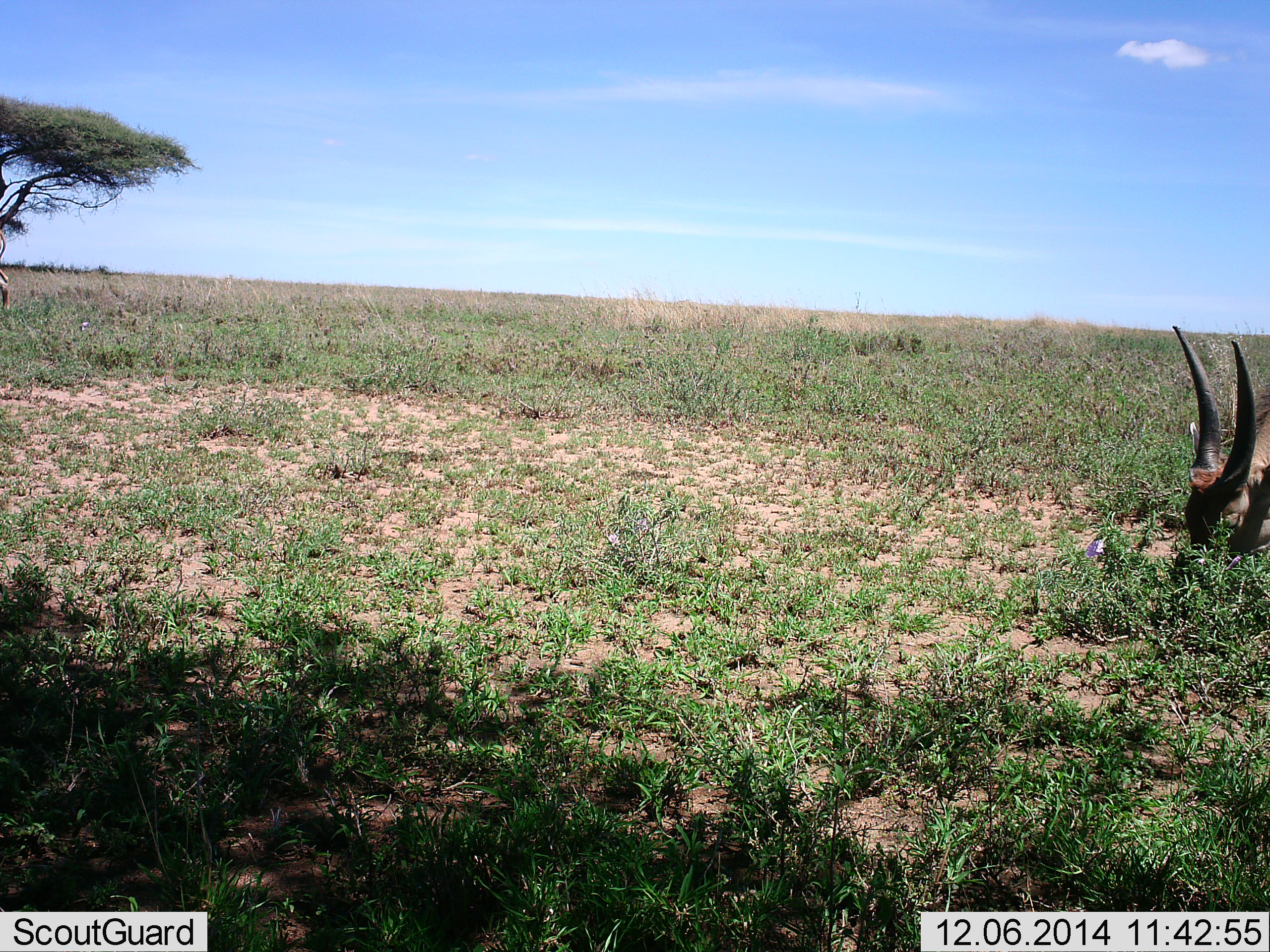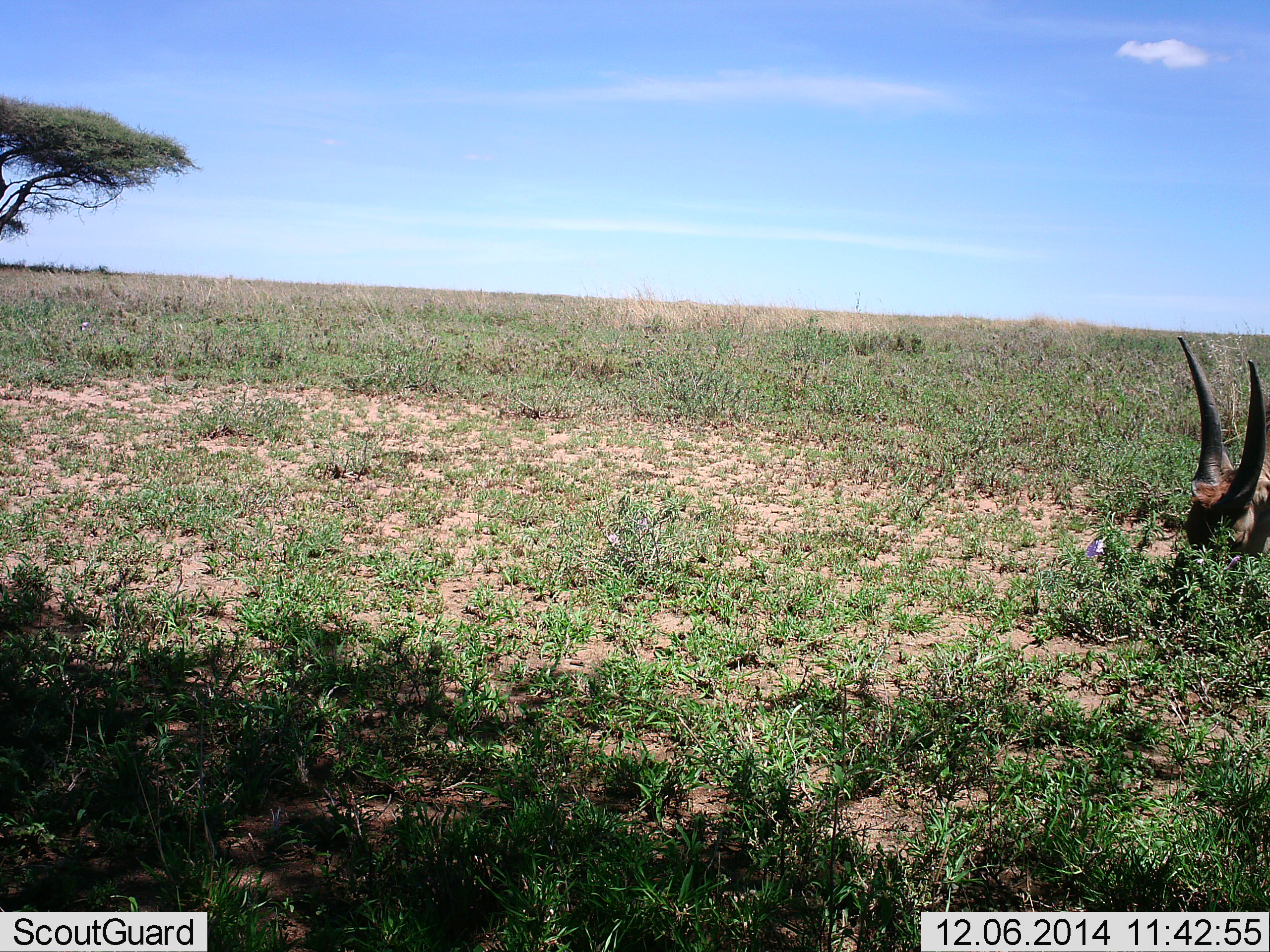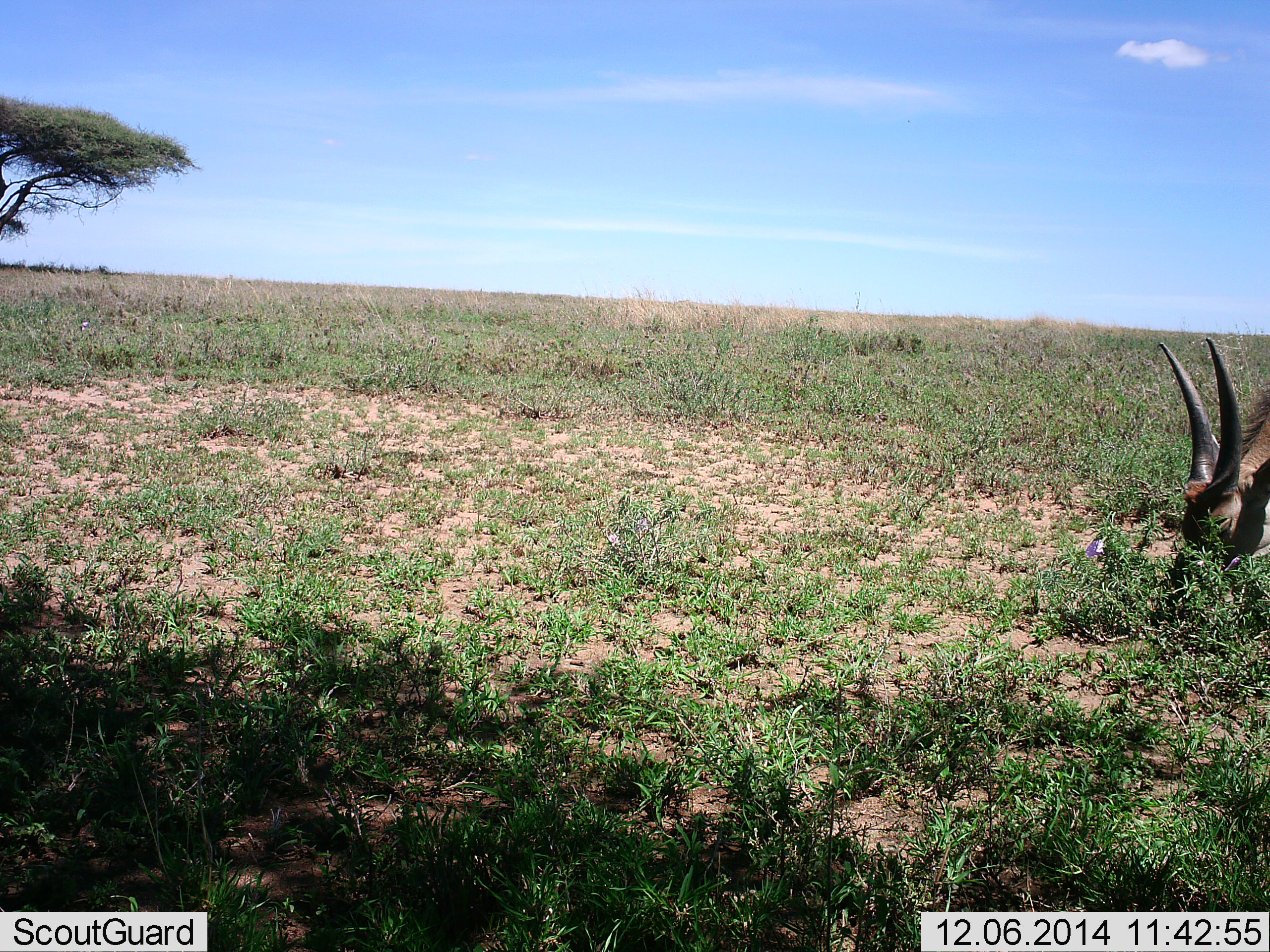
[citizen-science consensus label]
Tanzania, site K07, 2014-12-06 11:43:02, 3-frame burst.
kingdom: Animalia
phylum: Chordata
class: Mammalia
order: Artiodactyla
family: Bovidae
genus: Kobus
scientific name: Kobus ellipsiprymnus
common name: waterbuck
Waterbuck (Kobus ellipsiprymnus), count 1. Behavior (volunteer vote fractions): standing 0%, resting 0%, moving 0%, interacting 0%. Young present (vote fraction): 0%. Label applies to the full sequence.